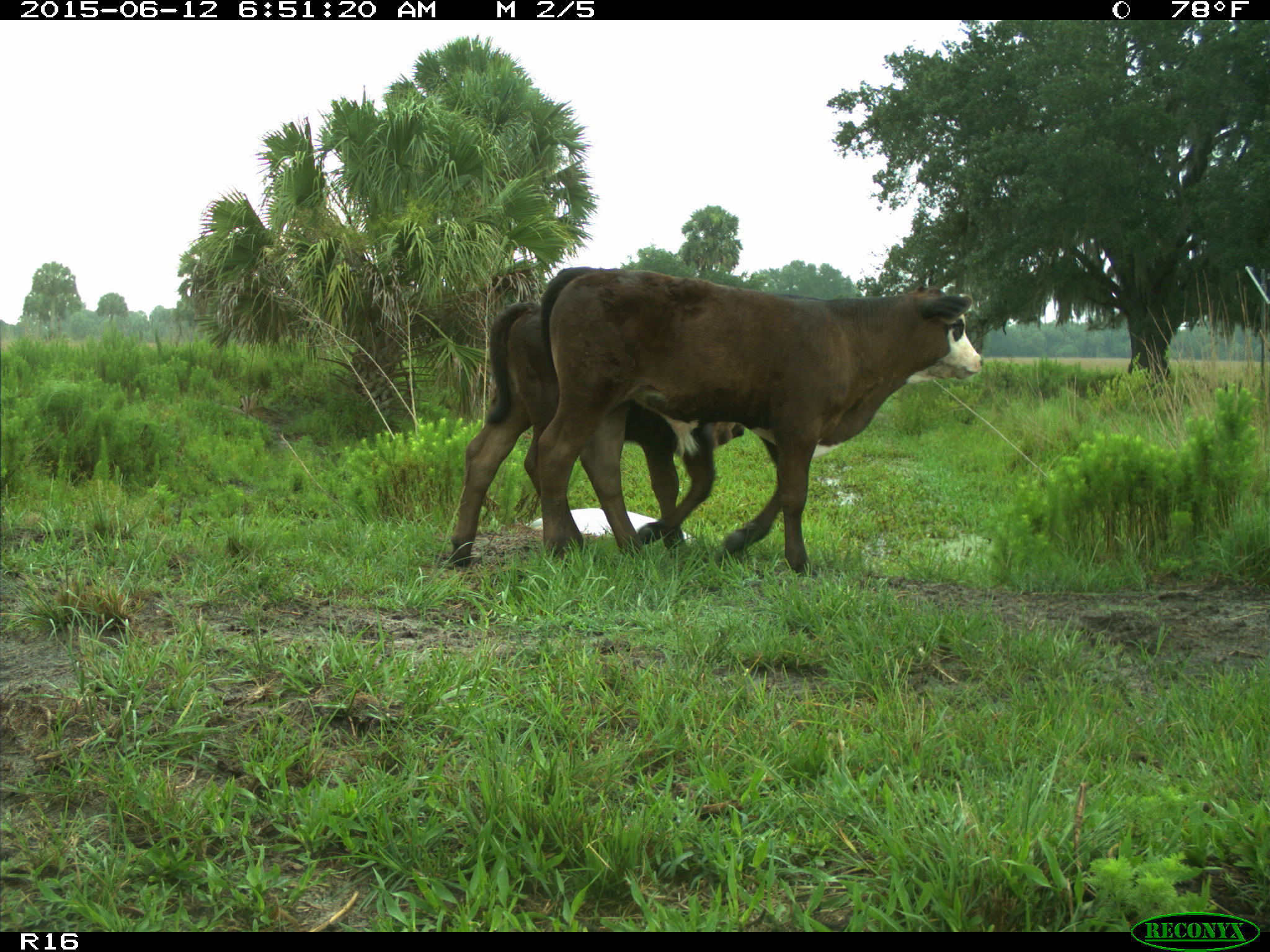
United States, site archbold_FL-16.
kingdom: Animalia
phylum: Chordata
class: Mammalia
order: Artiodactyla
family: Bovidae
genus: Bos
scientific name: Bos taurus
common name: domestic cow